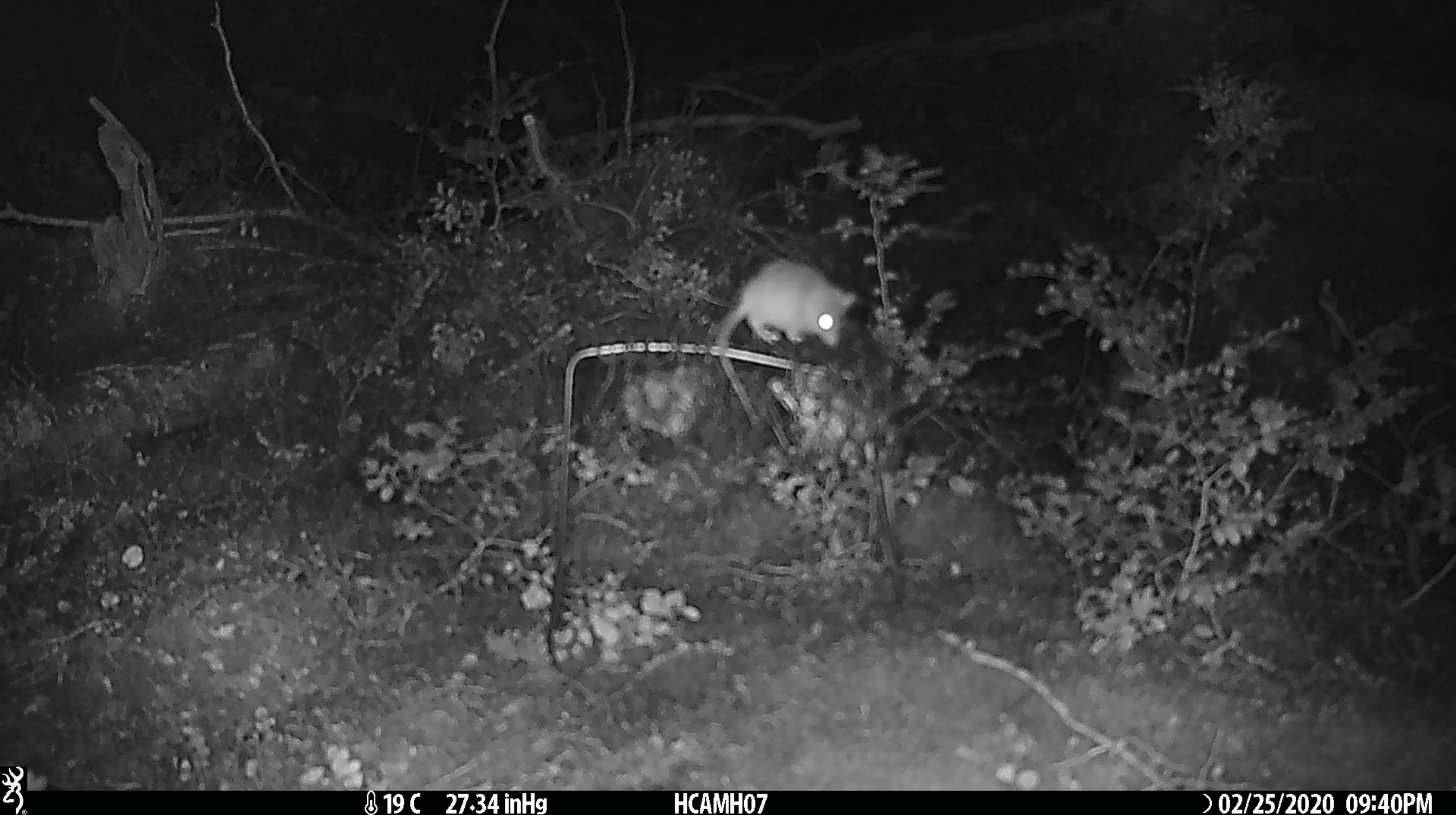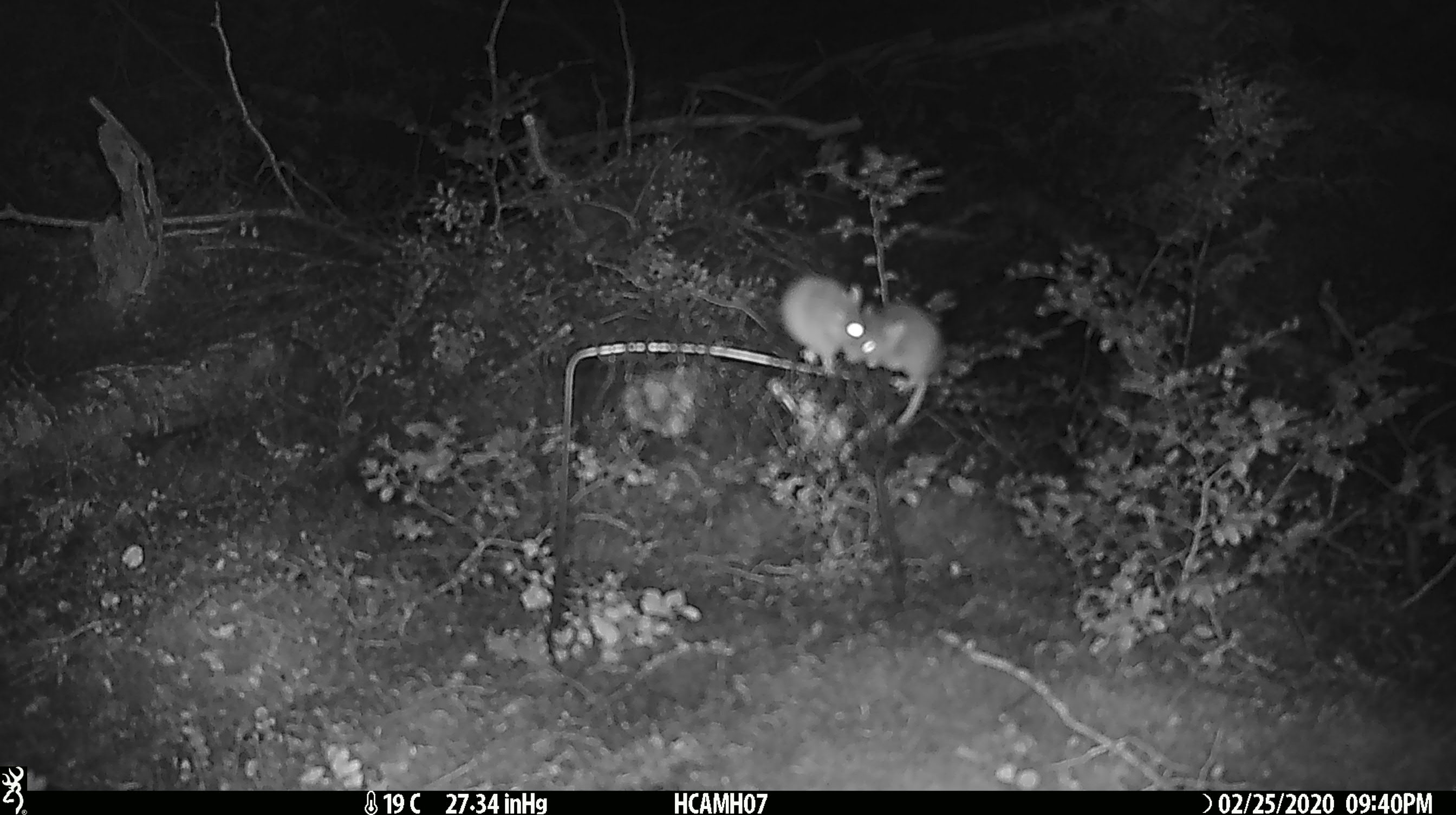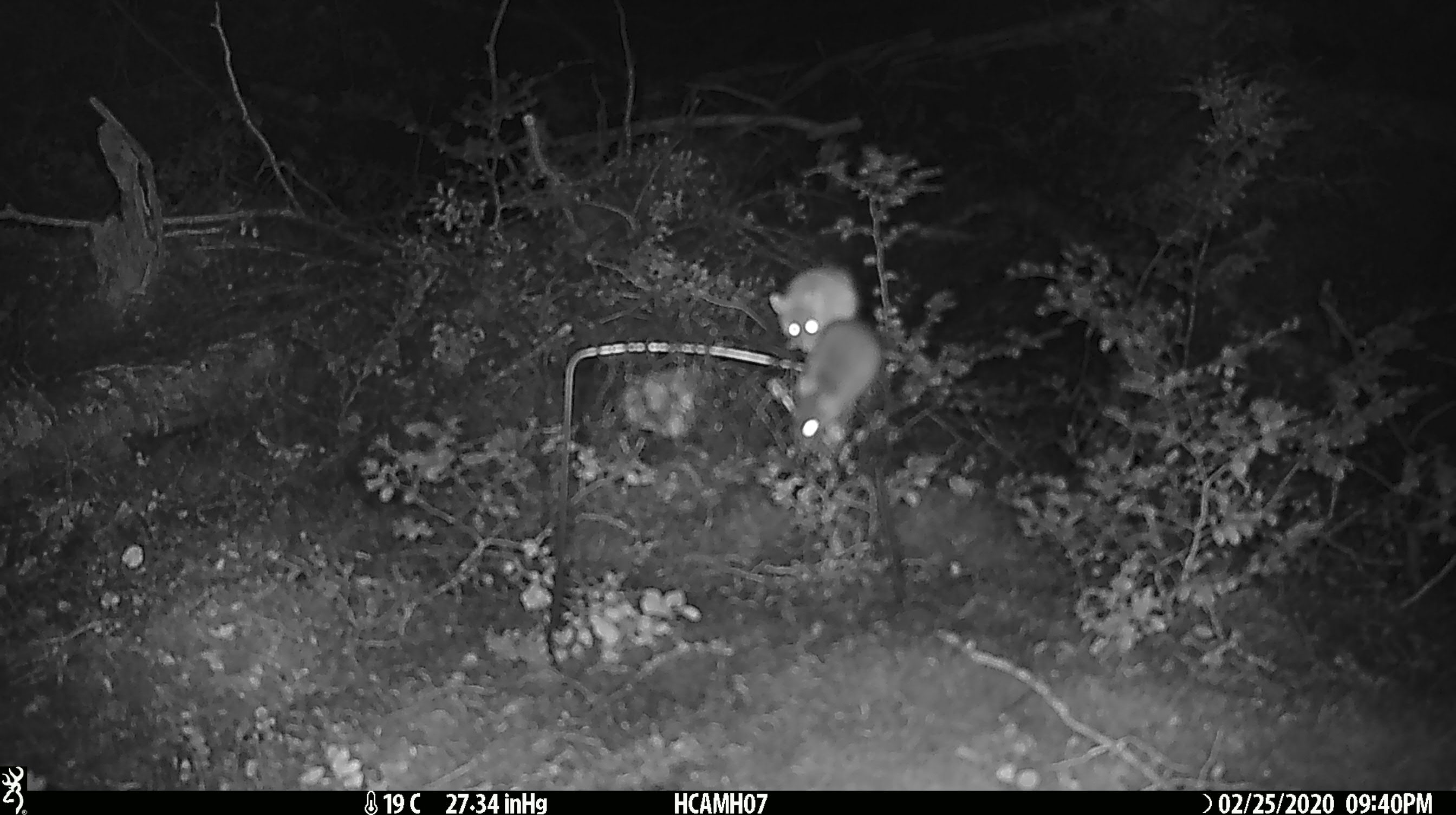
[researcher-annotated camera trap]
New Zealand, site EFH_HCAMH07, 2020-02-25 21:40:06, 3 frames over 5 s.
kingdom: Animalia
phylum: Chordata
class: Mammalia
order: Rodentia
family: Muridae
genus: Mus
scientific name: Mus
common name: mouse